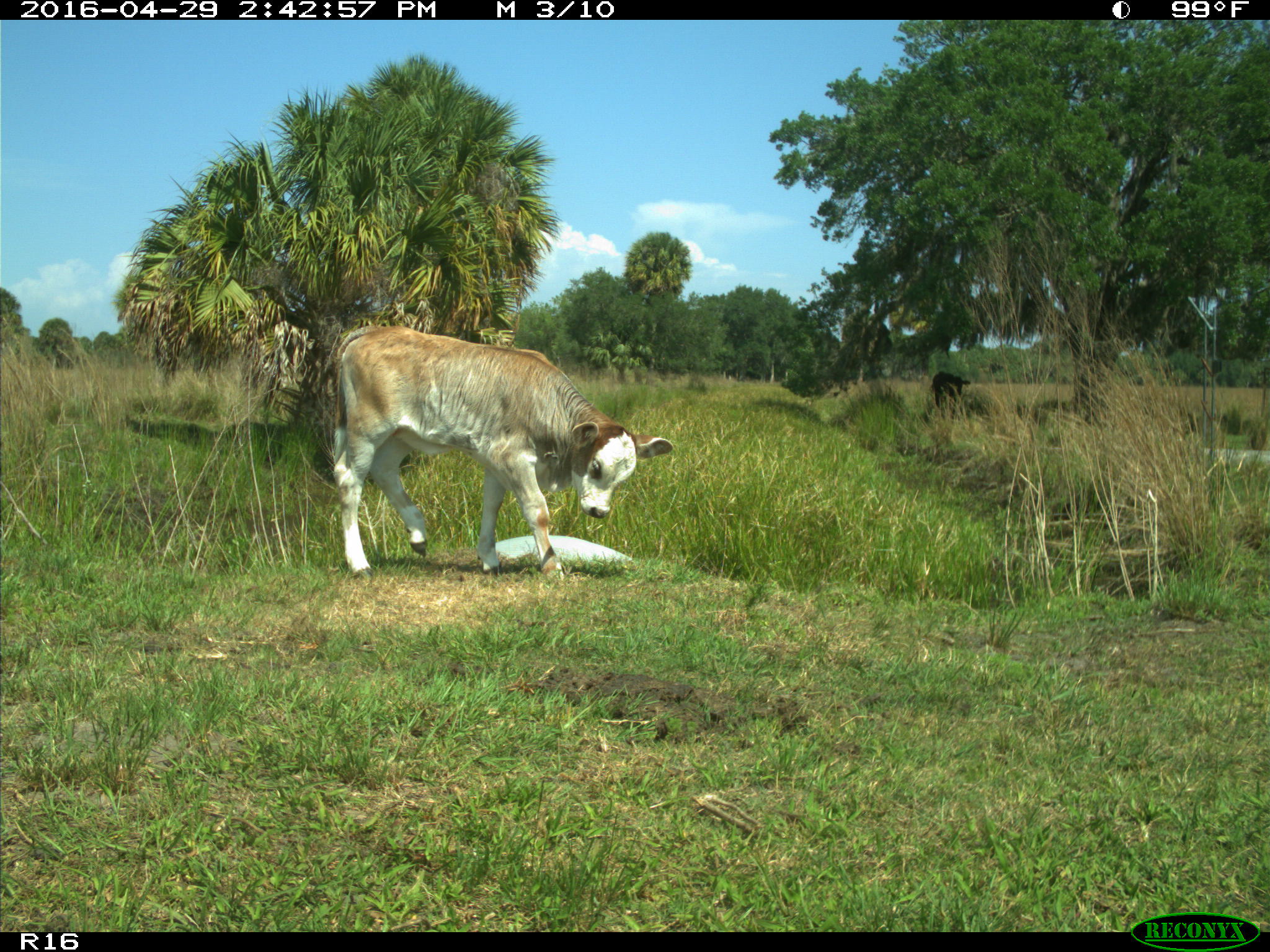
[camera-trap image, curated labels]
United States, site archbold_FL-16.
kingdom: Animalia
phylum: Chordata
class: Mammalia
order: Artiodactyla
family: Bovidae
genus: Bos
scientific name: Bos taurus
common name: domestic cow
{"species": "Bos taurus (domestic cow)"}